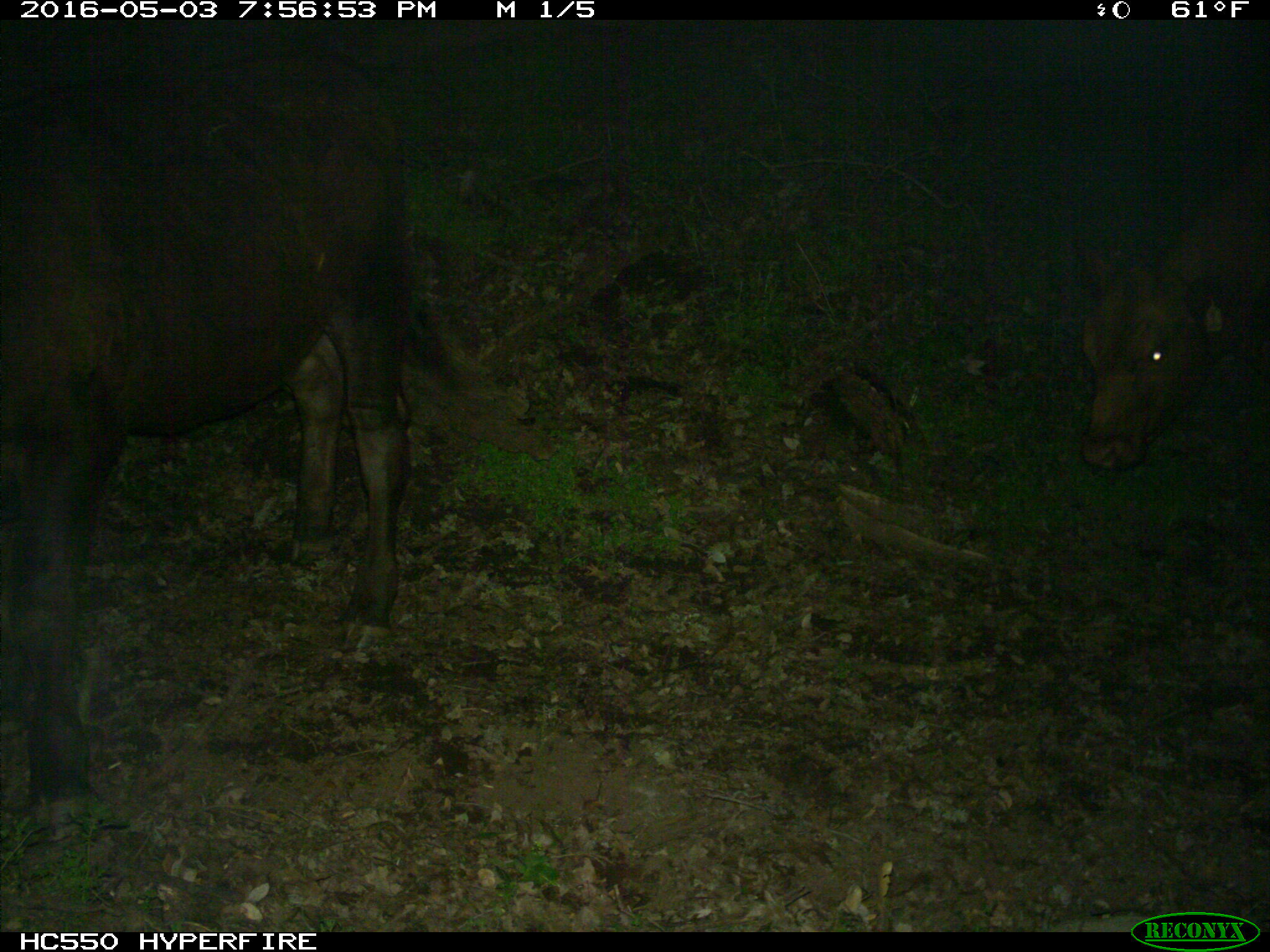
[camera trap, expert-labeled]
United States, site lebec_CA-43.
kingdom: Animalia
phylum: Chordata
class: Mammalia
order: Artiodactyla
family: Bovidae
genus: Bos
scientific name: Bos taurus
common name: domestic cow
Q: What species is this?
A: Bos taurus (domestic cow).